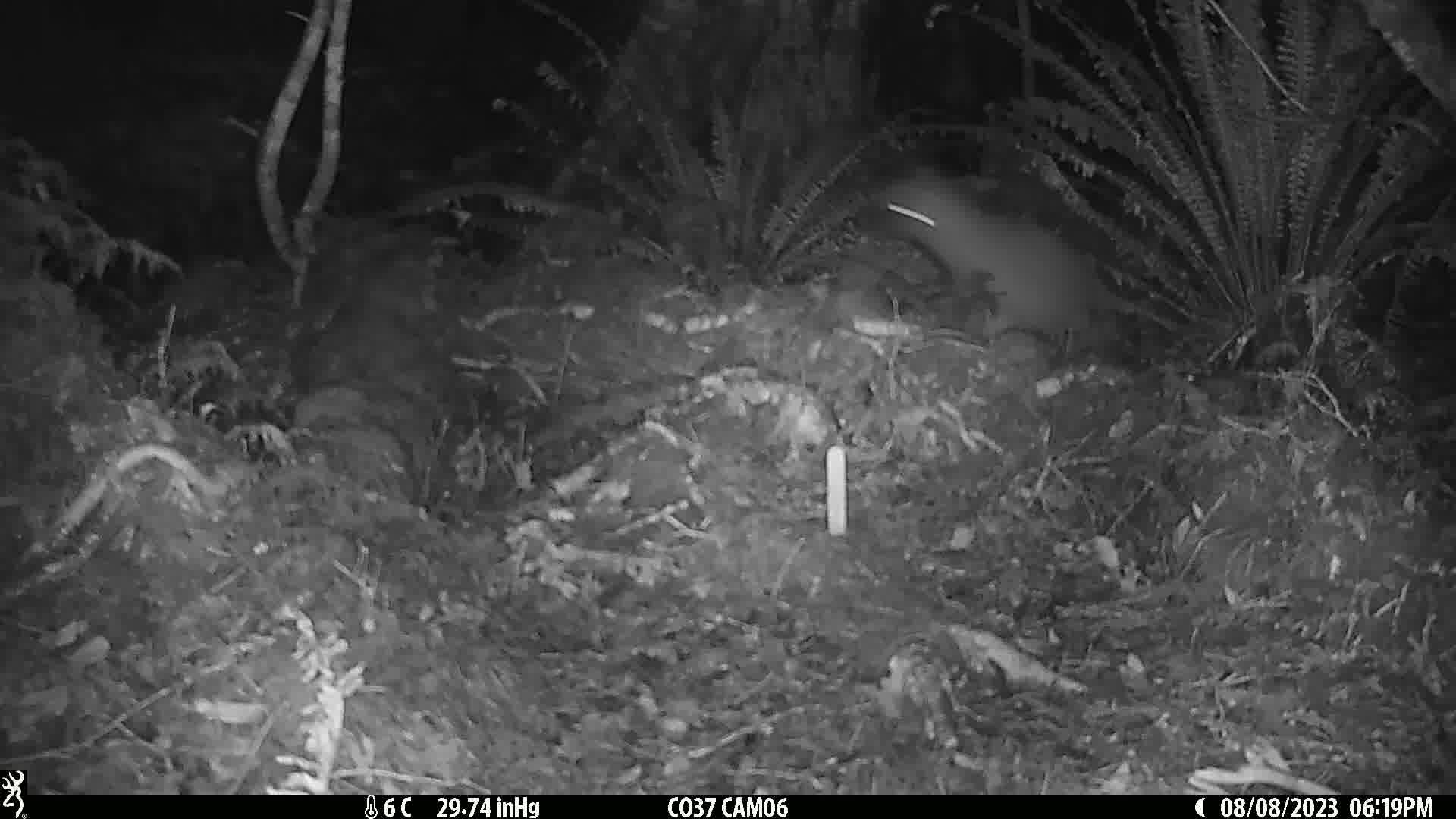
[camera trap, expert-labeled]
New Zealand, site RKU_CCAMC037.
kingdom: Animalia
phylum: Chordata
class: Aves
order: Apterygiformes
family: Apterygidae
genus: Apteryx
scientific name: Apteryx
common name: kiwi